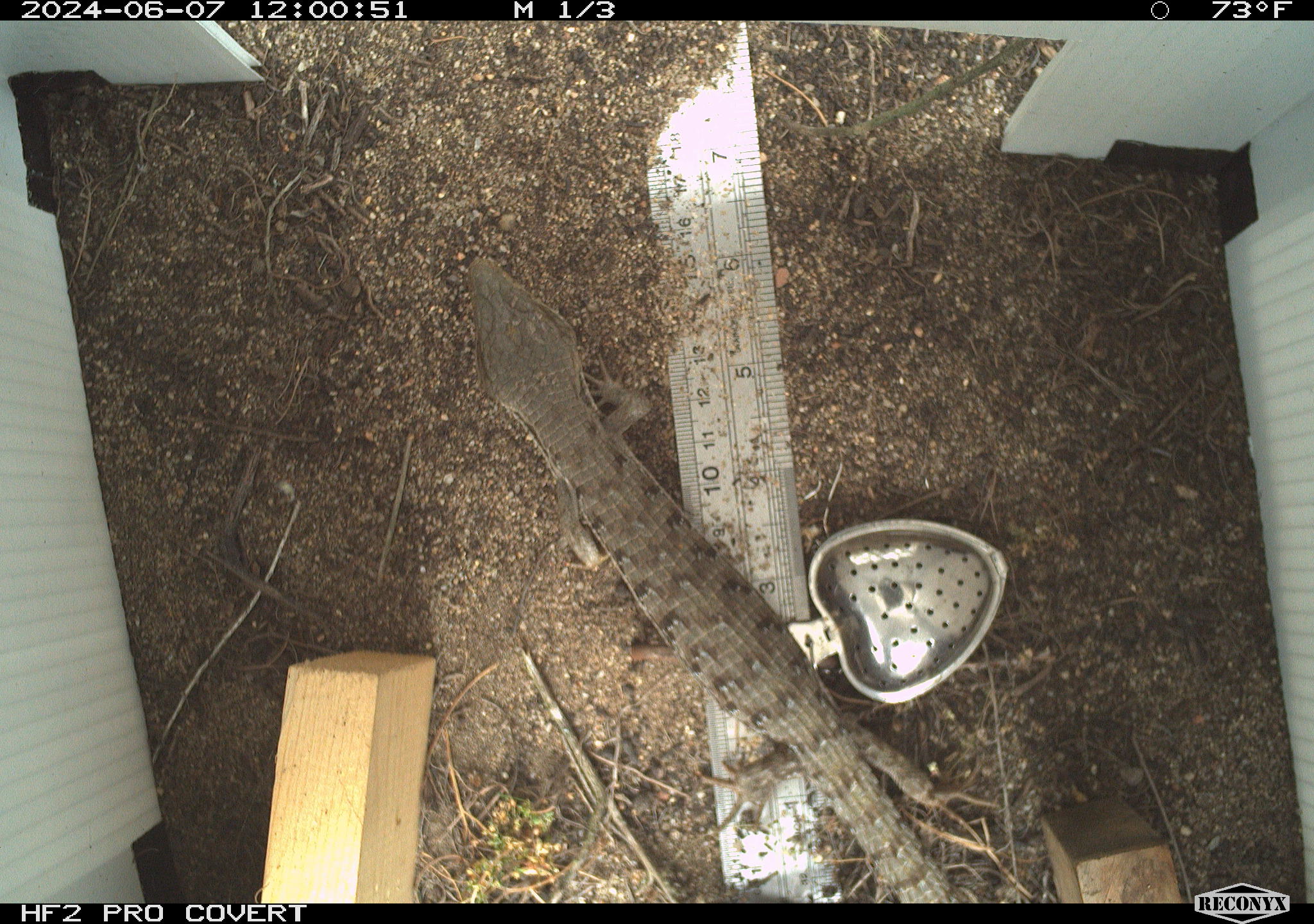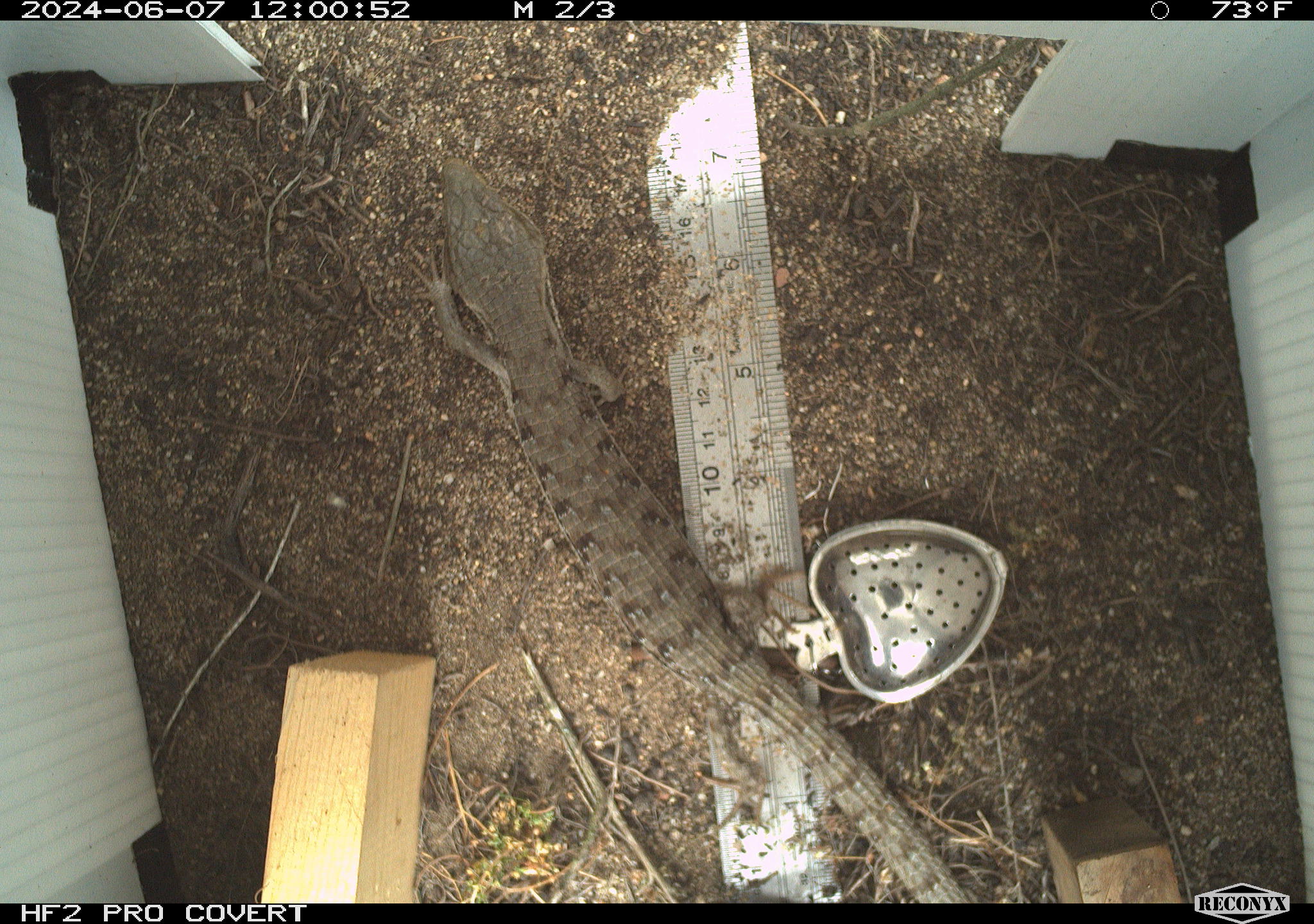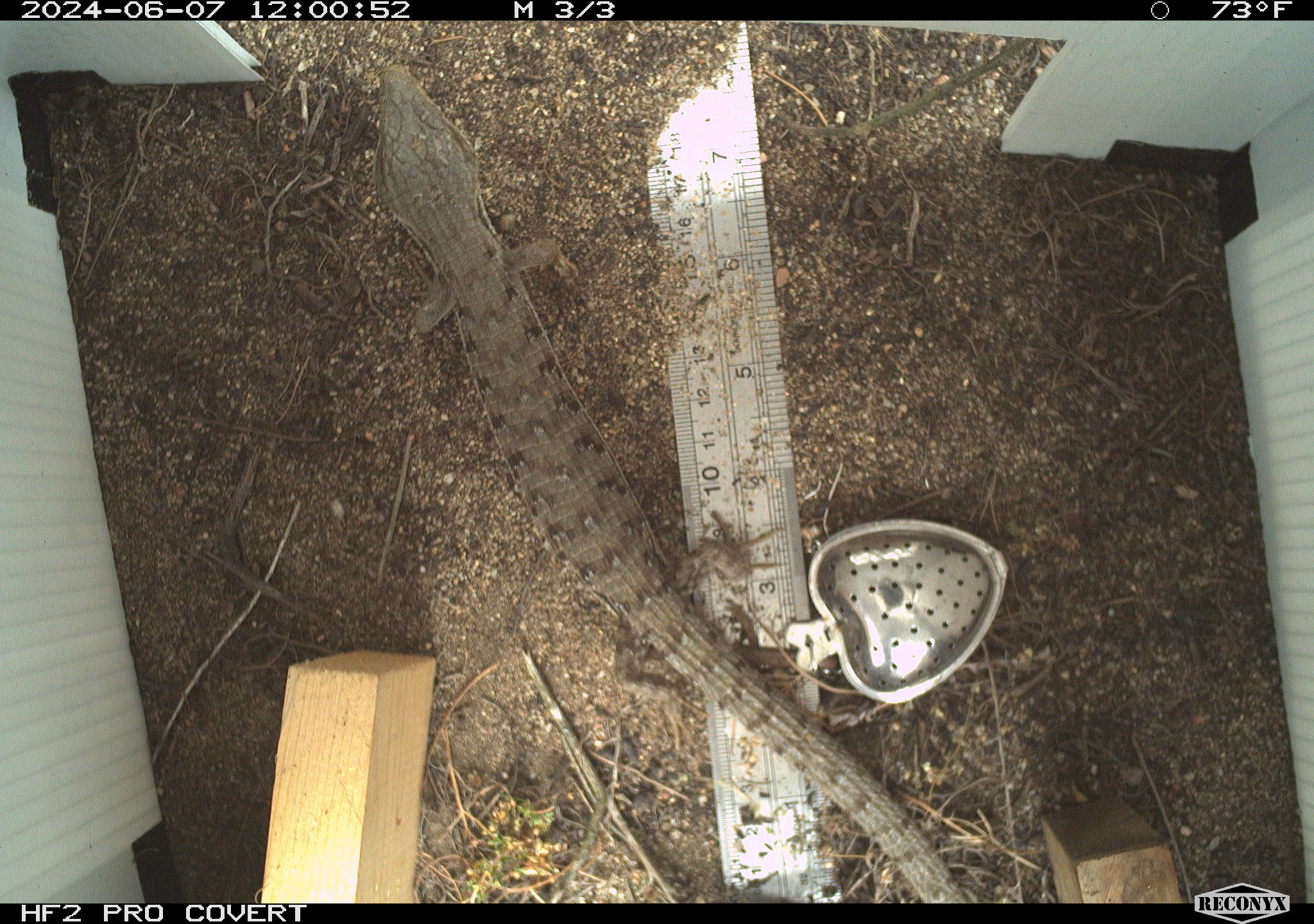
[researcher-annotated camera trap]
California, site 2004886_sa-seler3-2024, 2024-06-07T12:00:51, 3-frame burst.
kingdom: Animalia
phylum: Chordata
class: Reptilia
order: Squamata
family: Anguidae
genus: Elgaria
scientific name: Elgaria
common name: alligator lizards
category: elgaria species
Elgaria species (alligator lizards) (Elgaria).